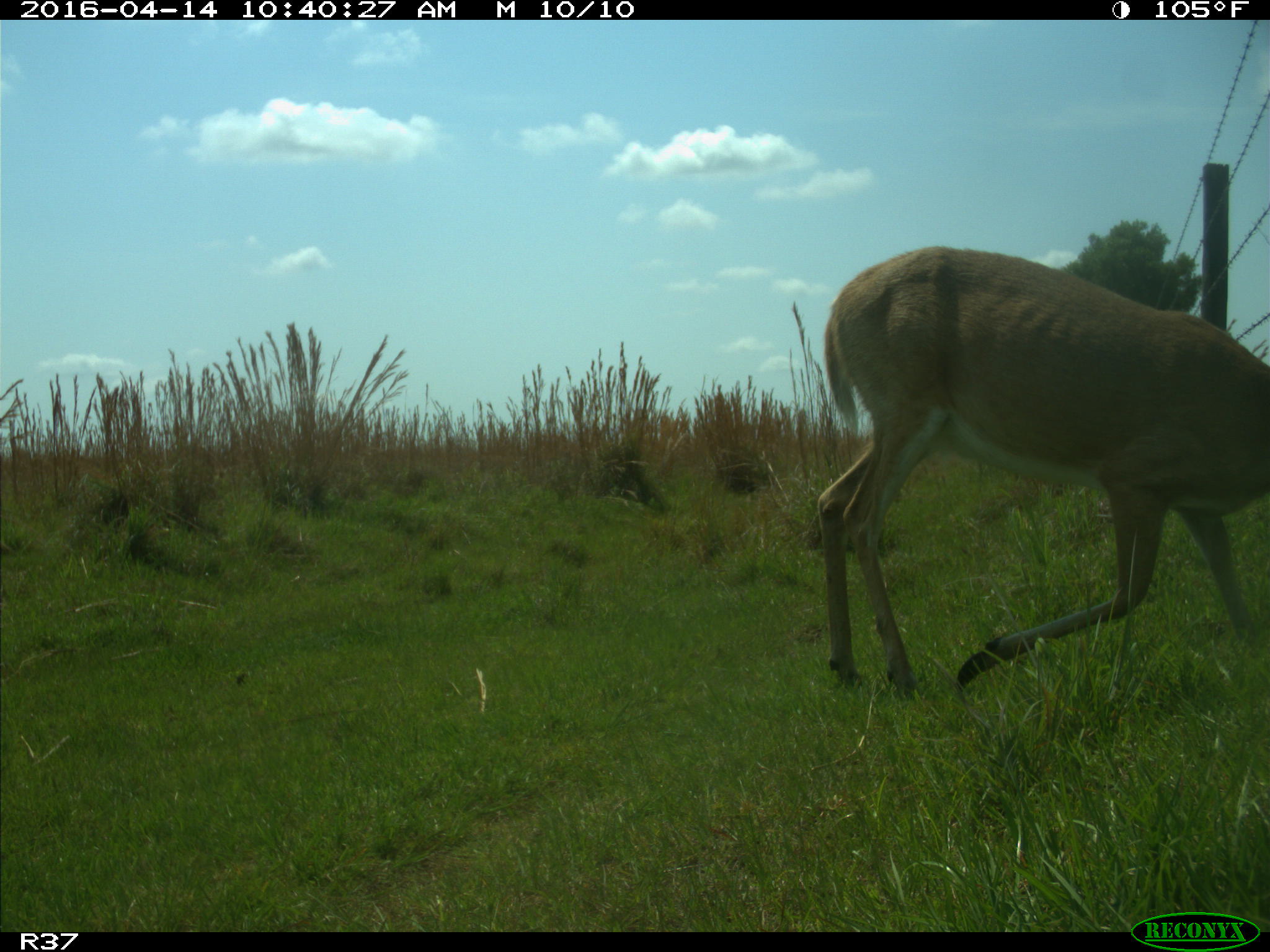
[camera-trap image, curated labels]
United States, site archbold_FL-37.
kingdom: Animalia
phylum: Chordata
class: Mammalia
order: Artiodactyla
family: Cervidae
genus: Odocoileus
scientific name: Odocoileus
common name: deer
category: unidentified deer